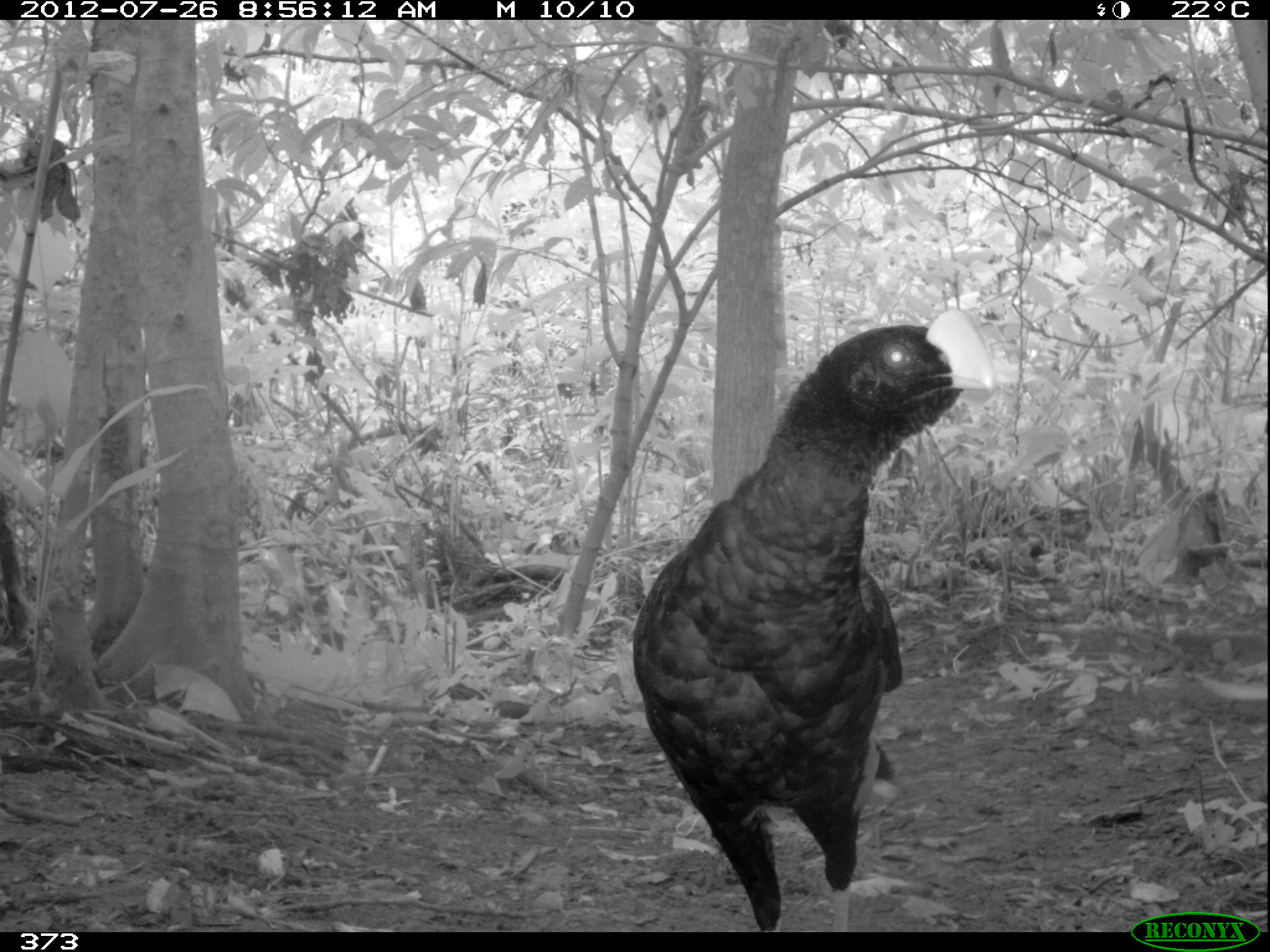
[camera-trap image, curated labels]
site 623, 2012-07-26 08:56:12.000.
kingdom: Animalia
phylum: Chordata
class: Aves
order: Galliformes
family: Cracidae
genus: Mitu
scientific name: Mitu tuberosum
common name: razor-billed curassow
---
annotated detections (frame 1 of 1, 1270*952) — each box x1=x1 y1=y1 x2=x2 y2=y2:
mitu tuberosum: x1=626 y1=305 x2=998 y2=932